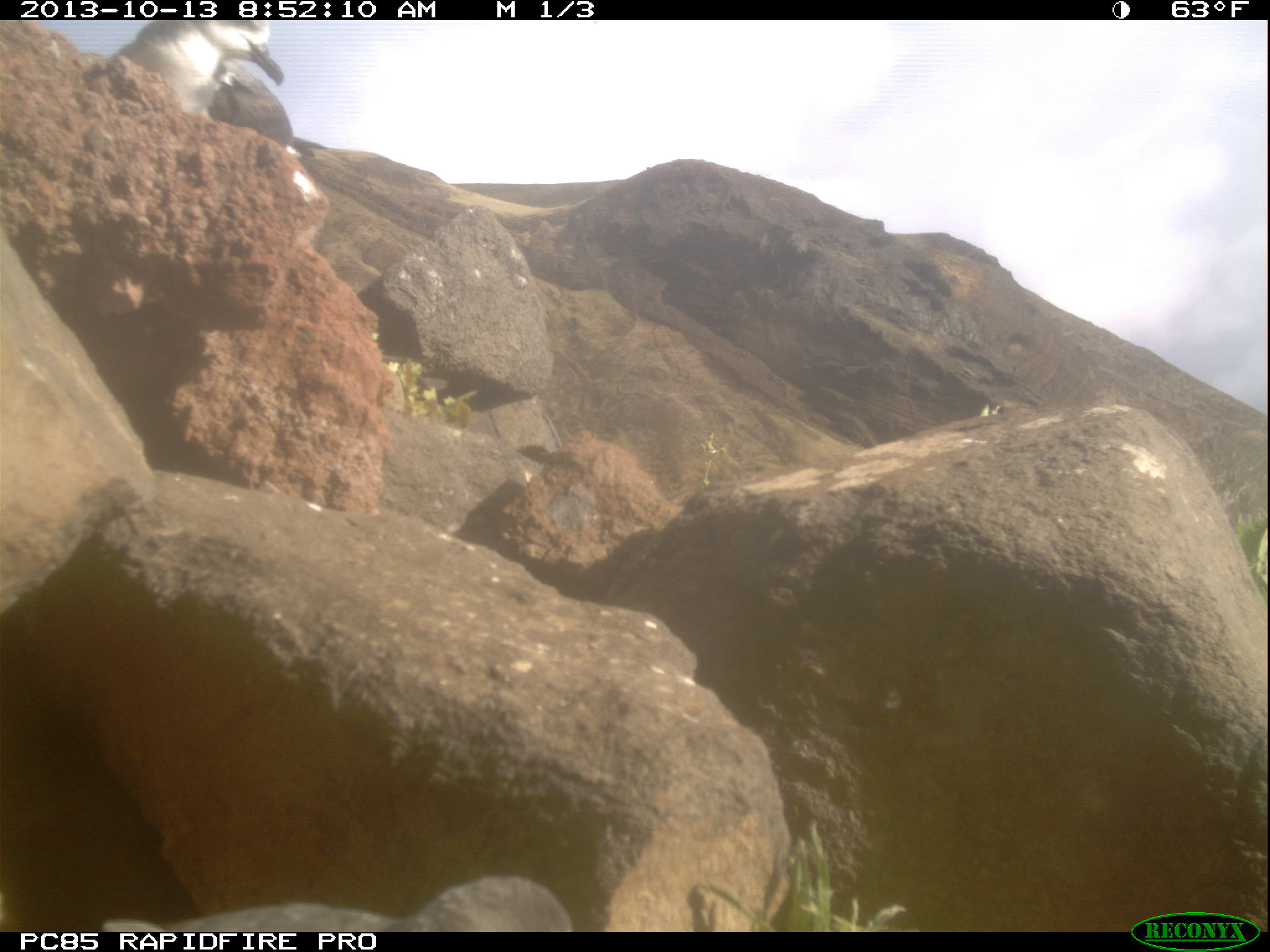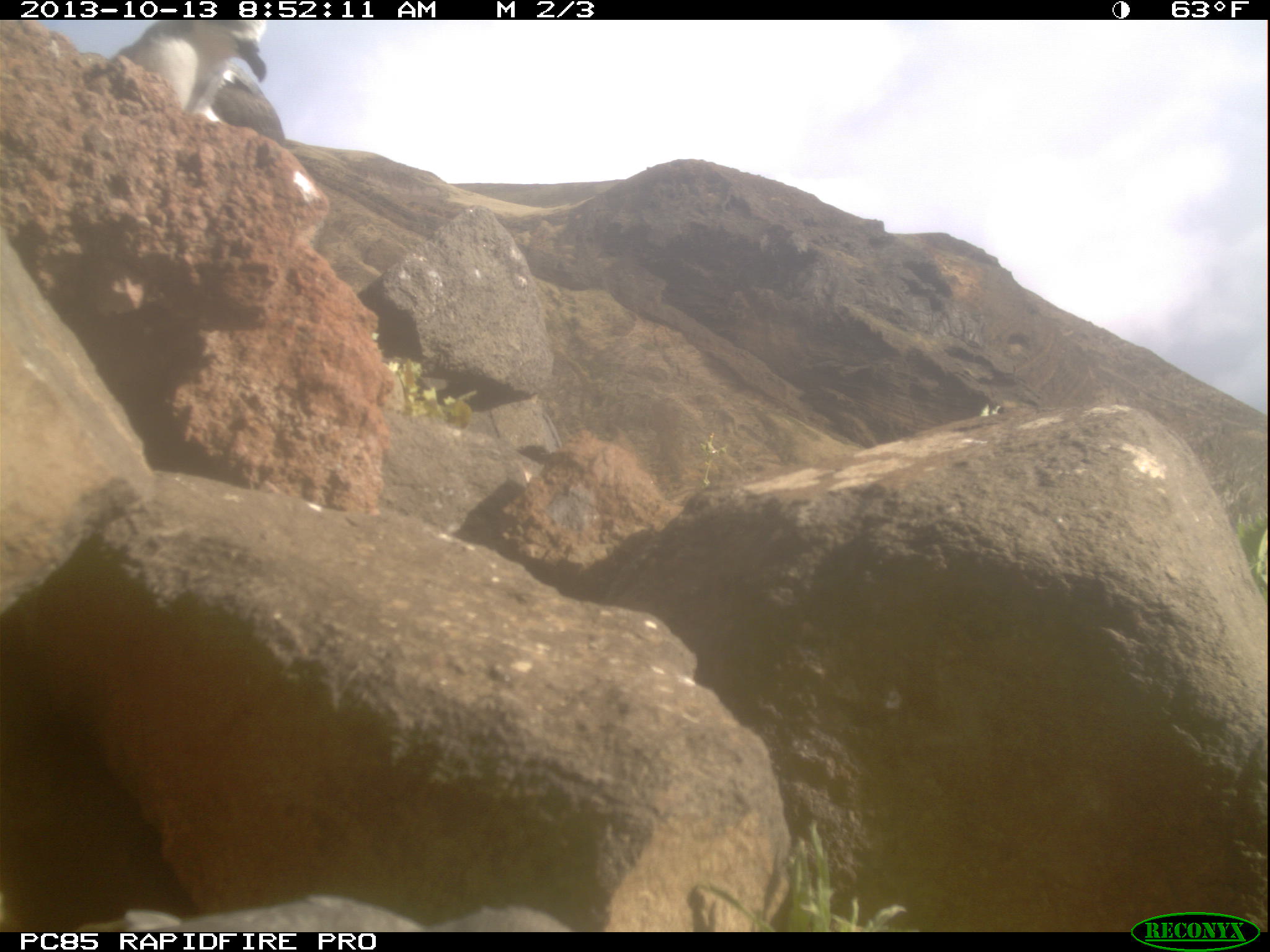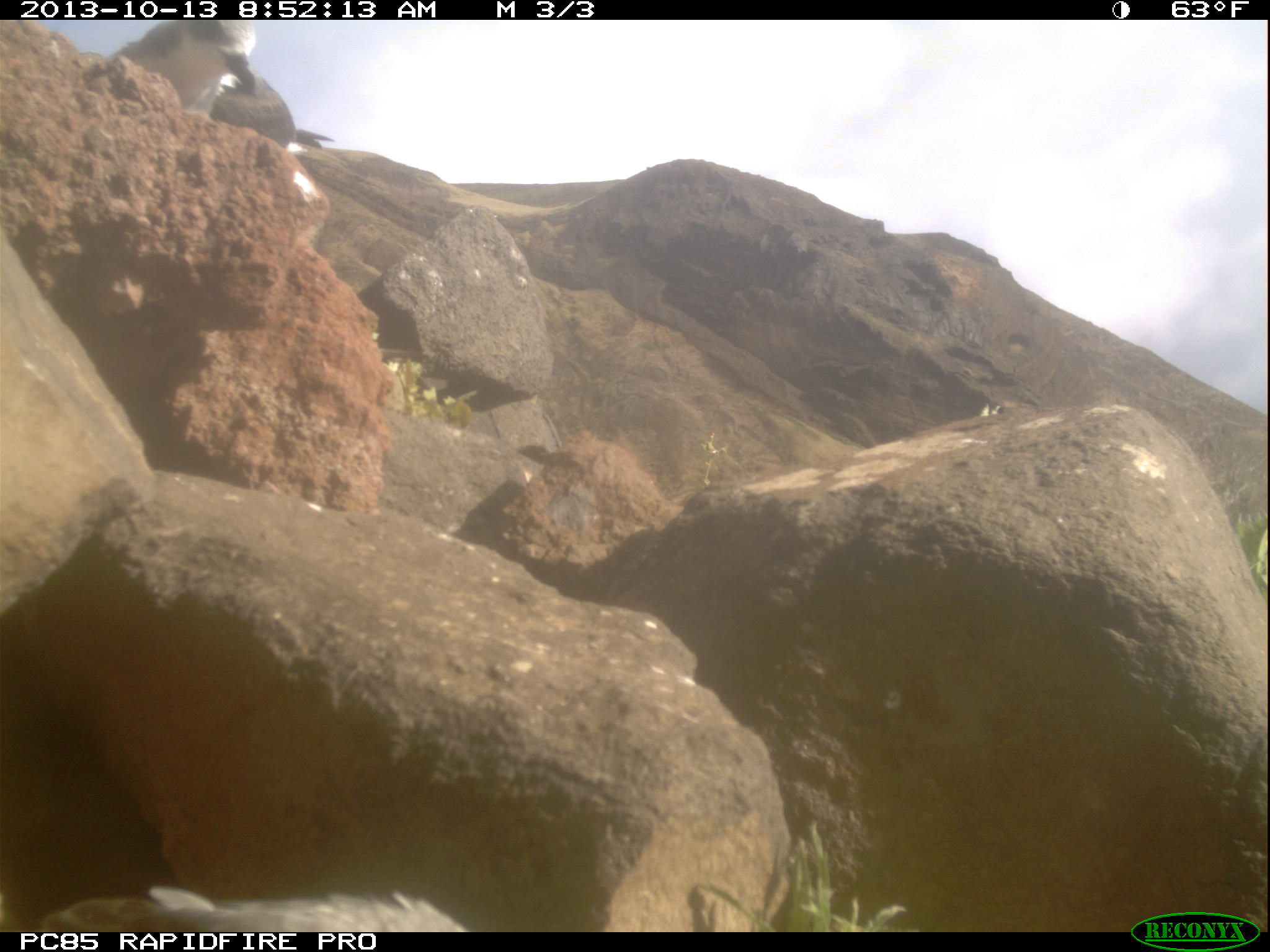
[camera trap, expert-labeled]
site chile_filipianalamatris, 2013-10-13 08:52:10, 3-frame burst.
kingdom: Animalia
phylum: Chordata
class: Aves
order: Procellariiformes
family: Procellariidae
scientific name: Procellariidae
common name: petrel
Petrel (Procellariidae).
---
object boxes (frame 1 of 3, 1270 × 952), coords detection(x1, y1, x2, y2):
petrel: detection(69, 871, 589, 932); detection(86, 17, 297, 136)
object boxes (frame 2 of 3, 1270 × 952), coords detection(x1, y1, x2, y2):
petrel: detection(55, 884, 611, 930); detection(37, 19, 278, 125)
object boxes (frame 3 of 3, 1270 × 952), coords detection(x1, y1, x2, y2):
petrel: detection(35, 18, 307, 142); detection(16, 884, 492, 925)